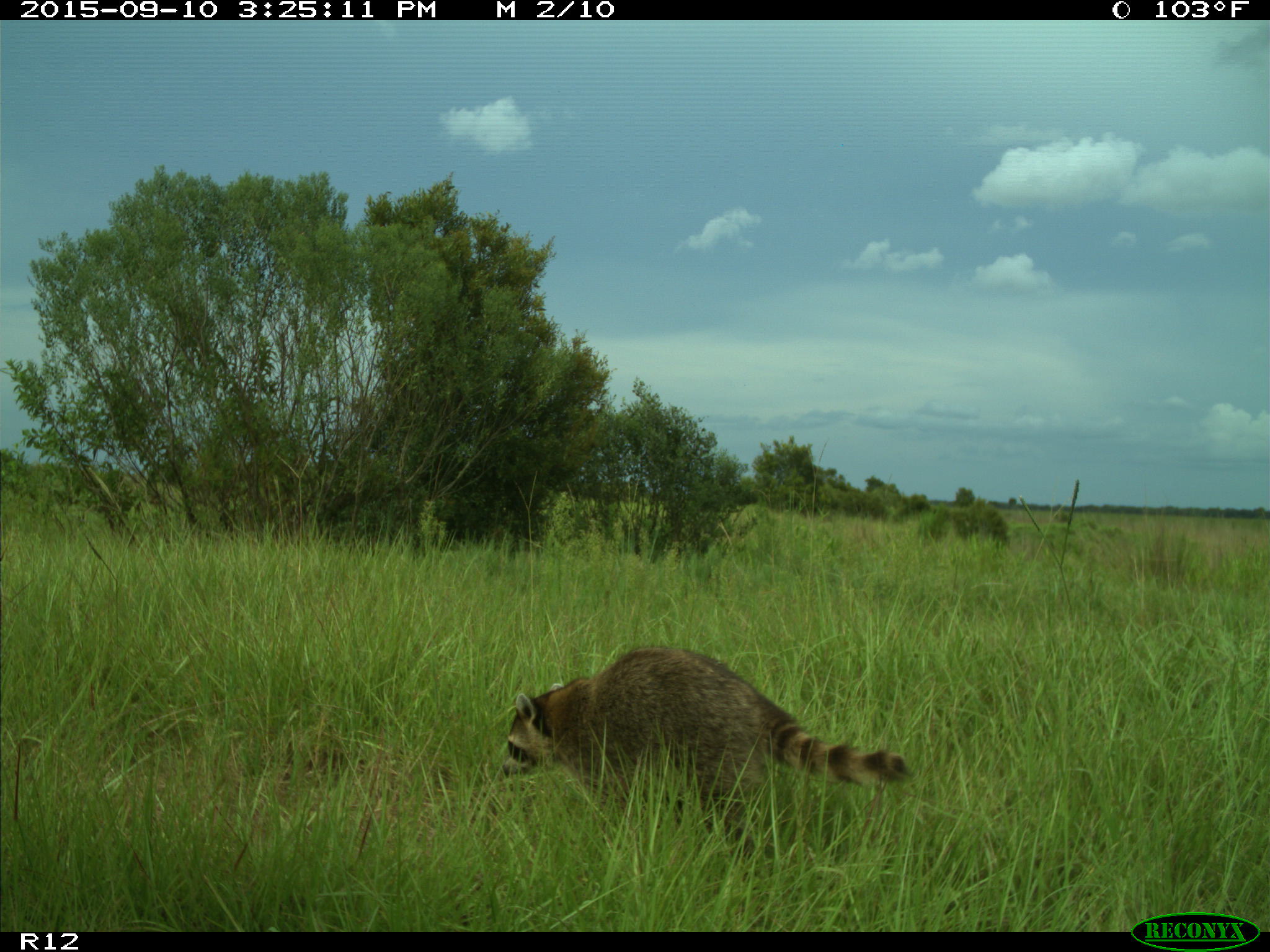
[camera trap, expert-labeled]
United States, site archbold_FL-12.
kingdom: Animalia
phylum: Chordata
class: Mammalia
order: Carnivora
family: Procyonidae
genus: Procyon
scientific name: Procyon lotor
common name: common raccoon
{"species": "Procyon lotor (common raccoon)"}